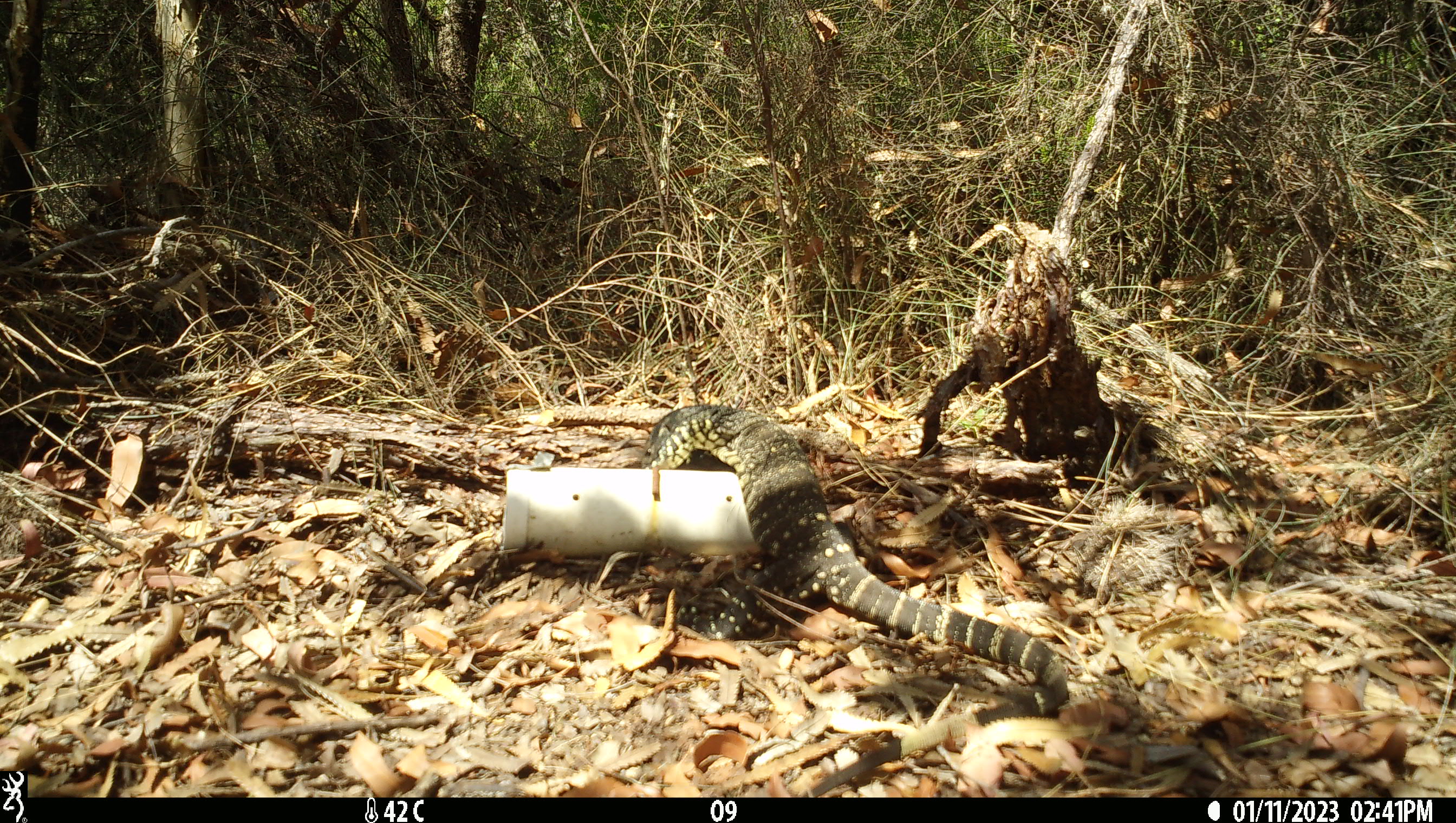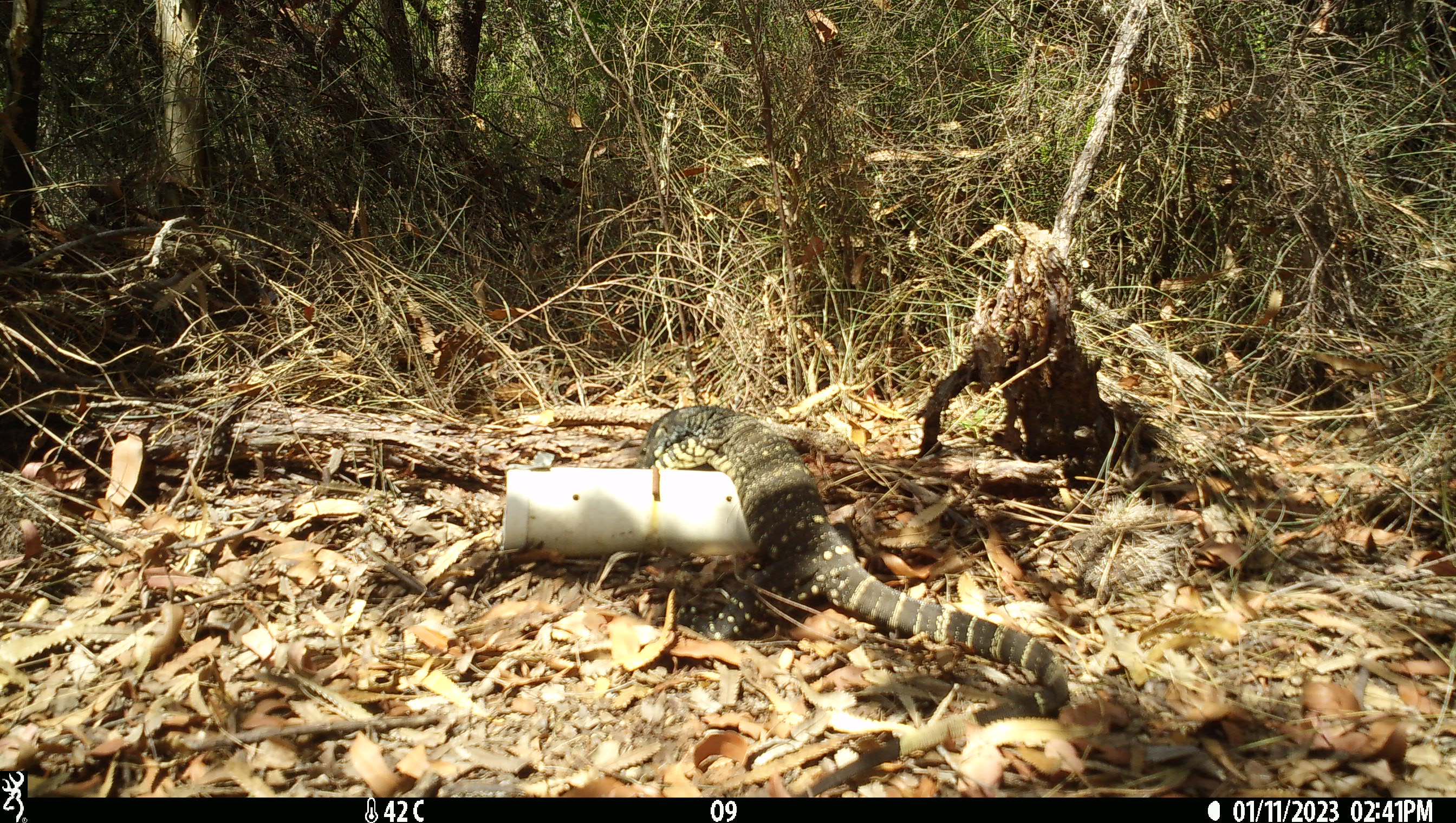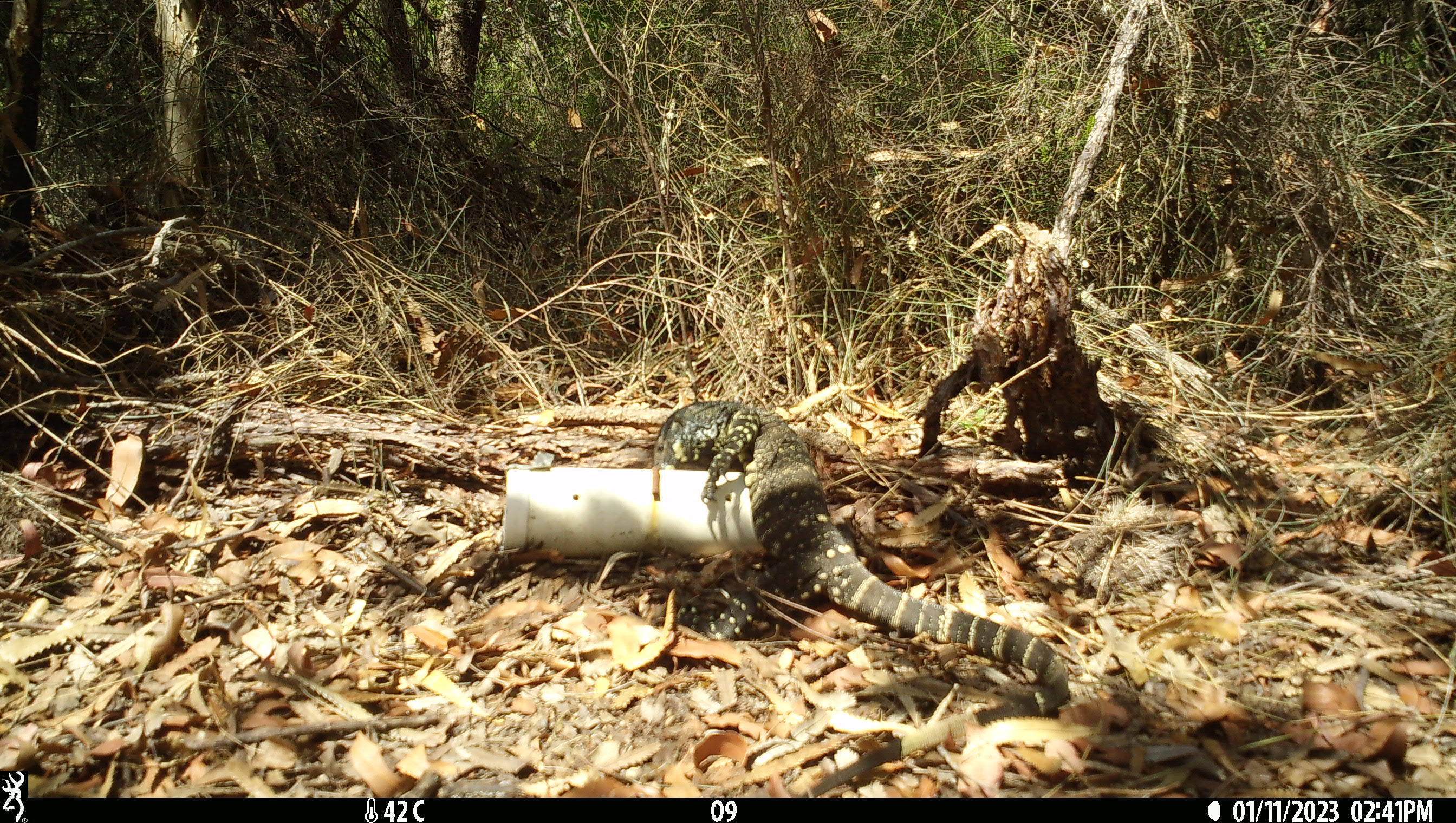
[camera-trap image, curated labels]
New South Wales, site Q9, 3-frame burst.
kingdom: Animalia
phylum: Chordata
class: Reptilia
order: Squamata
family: Varanidae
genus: Varanus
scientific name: Varanus varius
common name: lace monitor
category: goanna